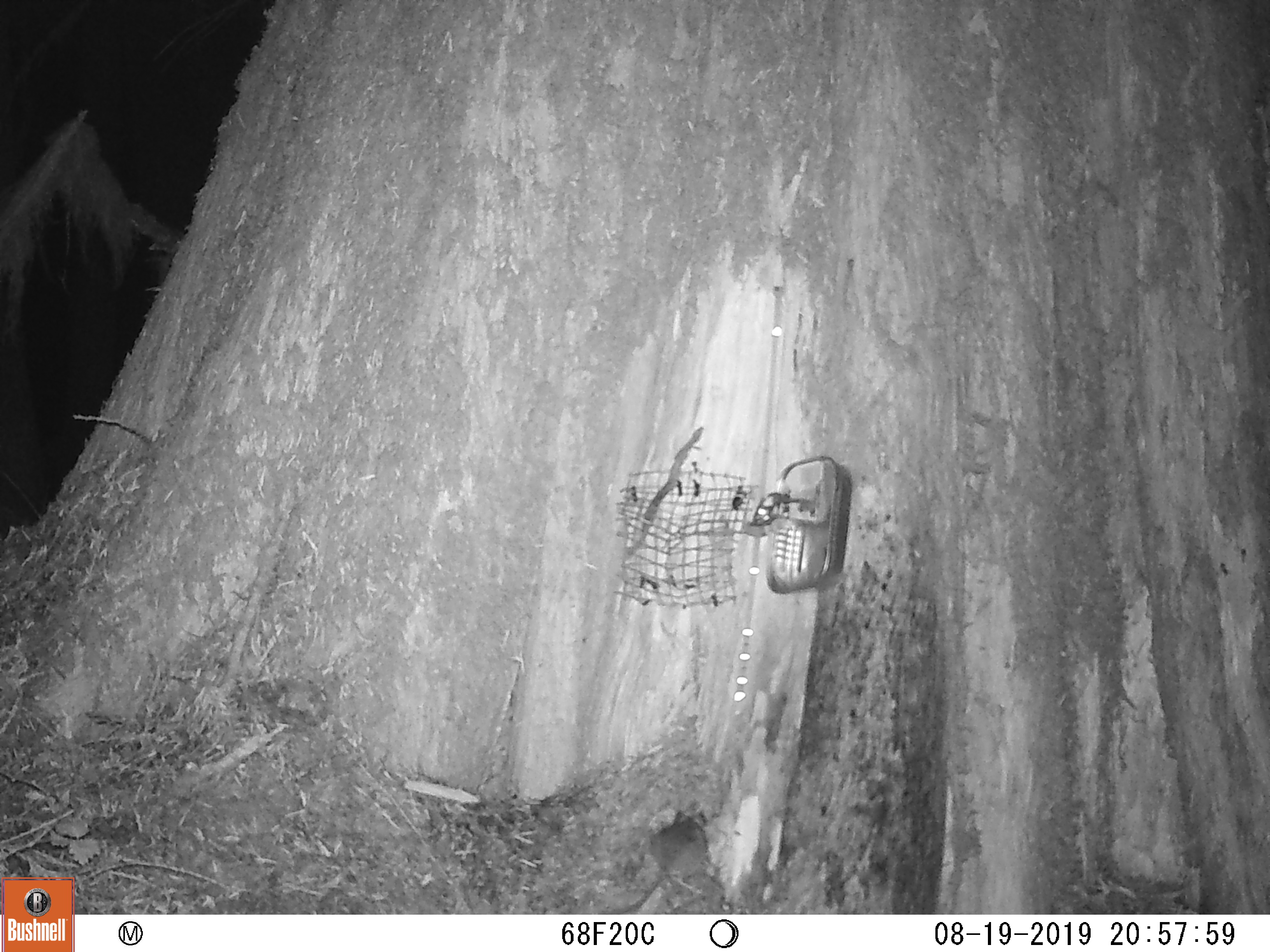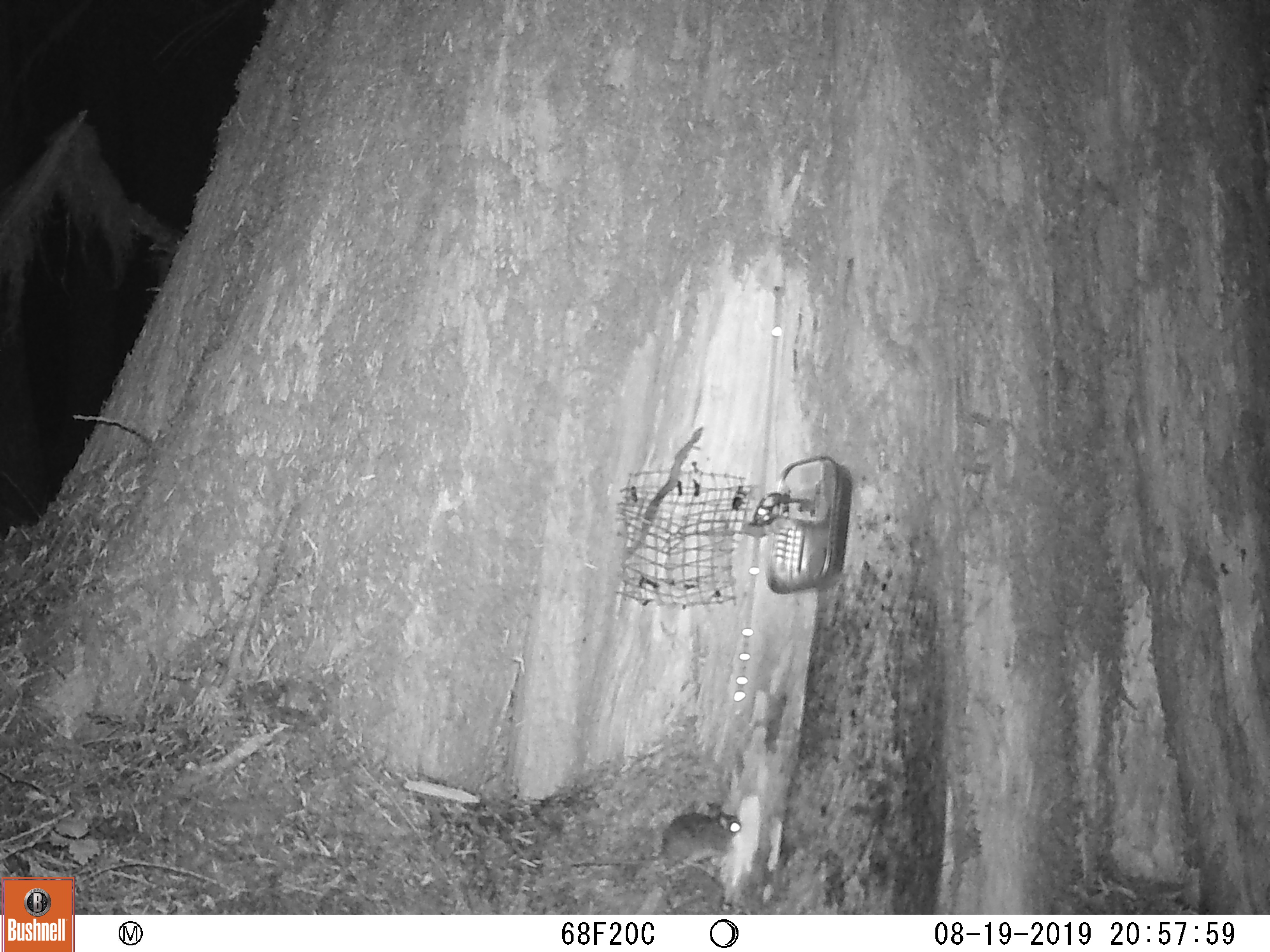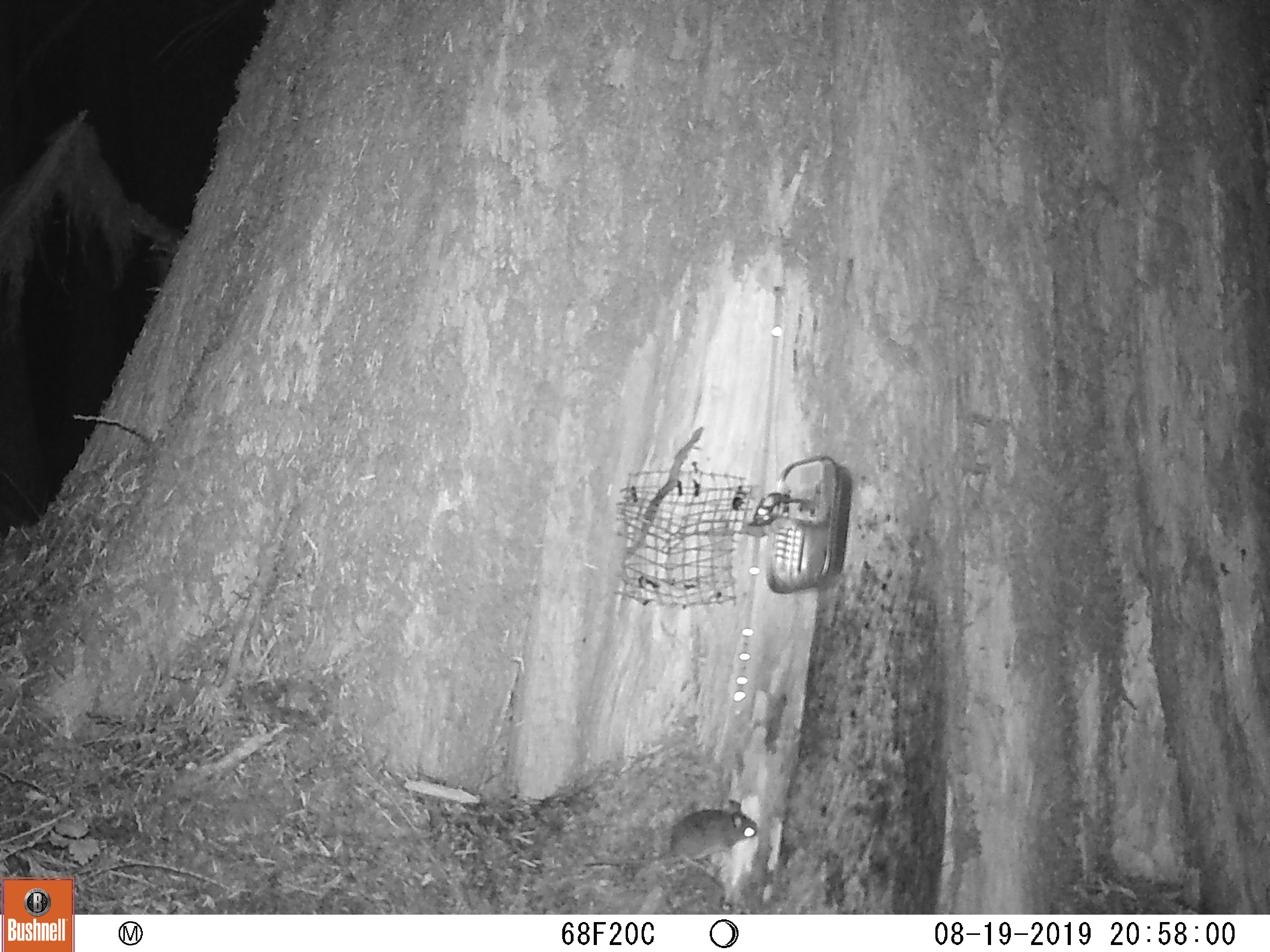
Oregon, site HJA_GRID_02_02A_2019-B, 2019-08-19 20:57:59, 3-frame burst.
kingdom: Animalia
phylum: Chordata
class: Mammalia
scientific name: Mammalia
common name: small mammal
Small mammal (Mammalia).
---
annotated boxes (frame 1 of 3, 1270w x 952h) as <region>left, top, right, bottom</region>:
small mammal: <region>612, 803, 723, 914</region>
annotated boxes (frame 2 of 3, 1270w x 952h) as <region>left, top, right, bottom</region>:
small mammal: <region>562, 791, 744, 888</region>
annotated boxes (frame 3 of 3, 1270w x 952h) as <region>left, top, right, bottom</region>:
small mammal: <region>559, 778, 779, 893</region>